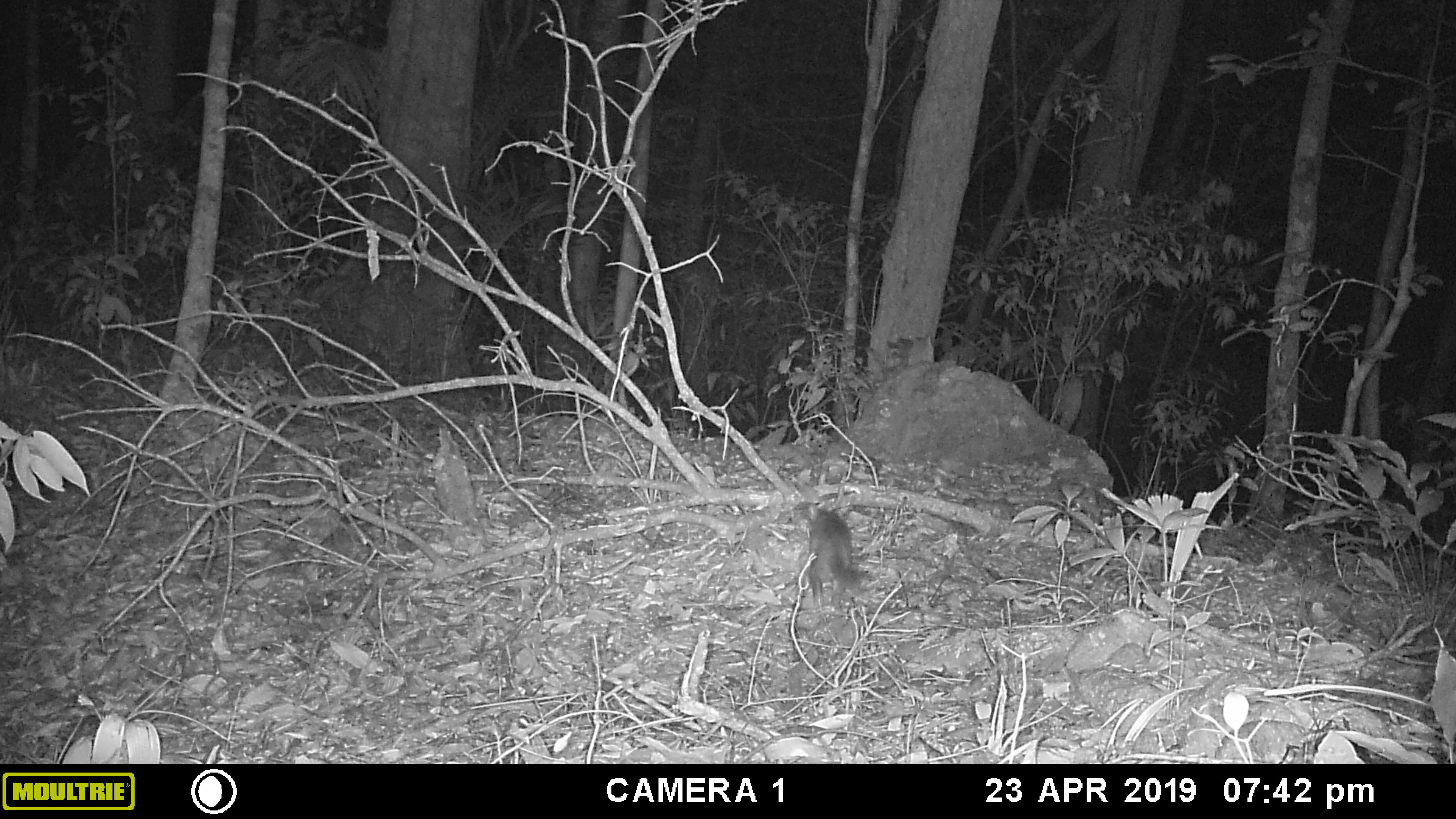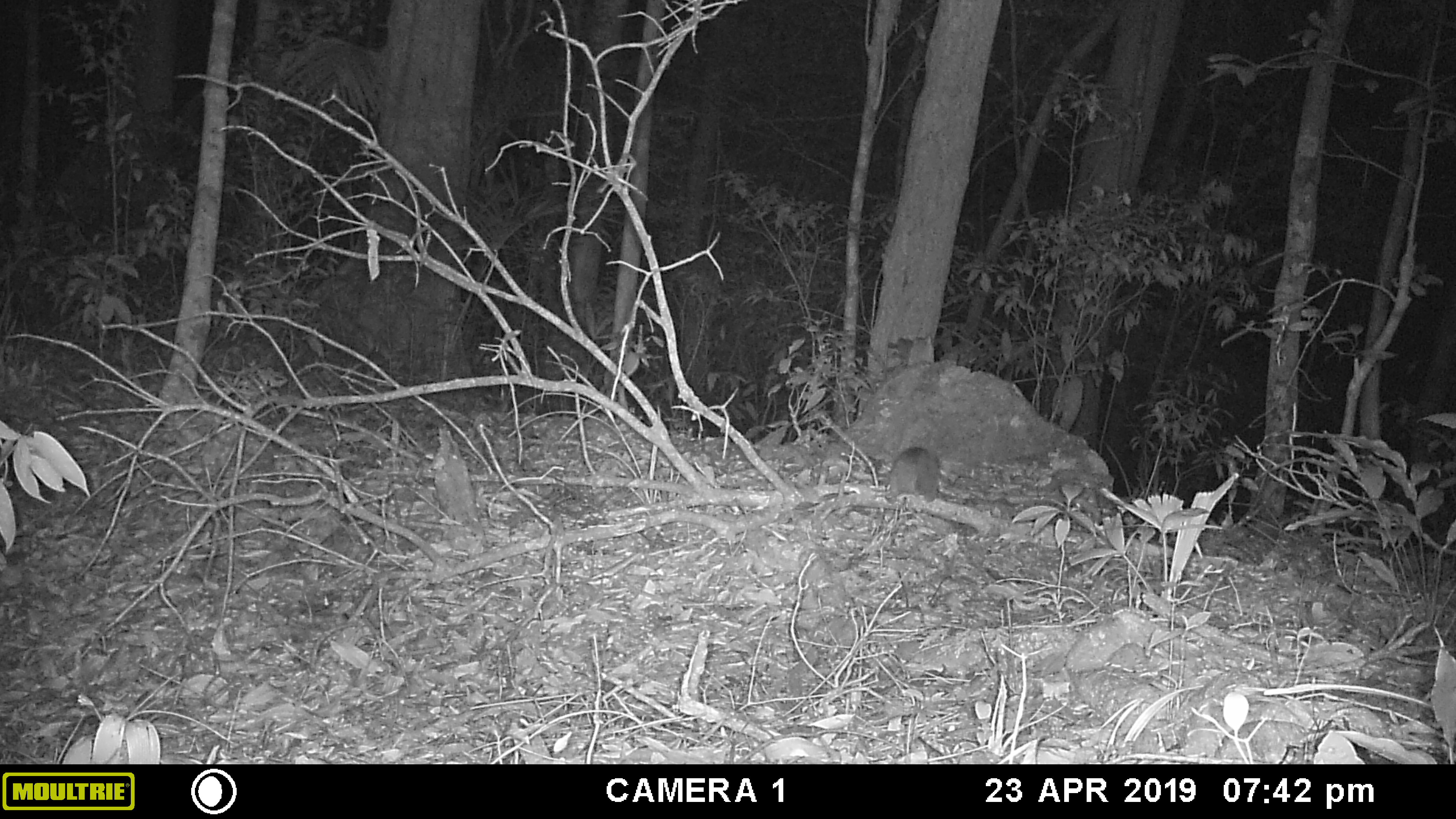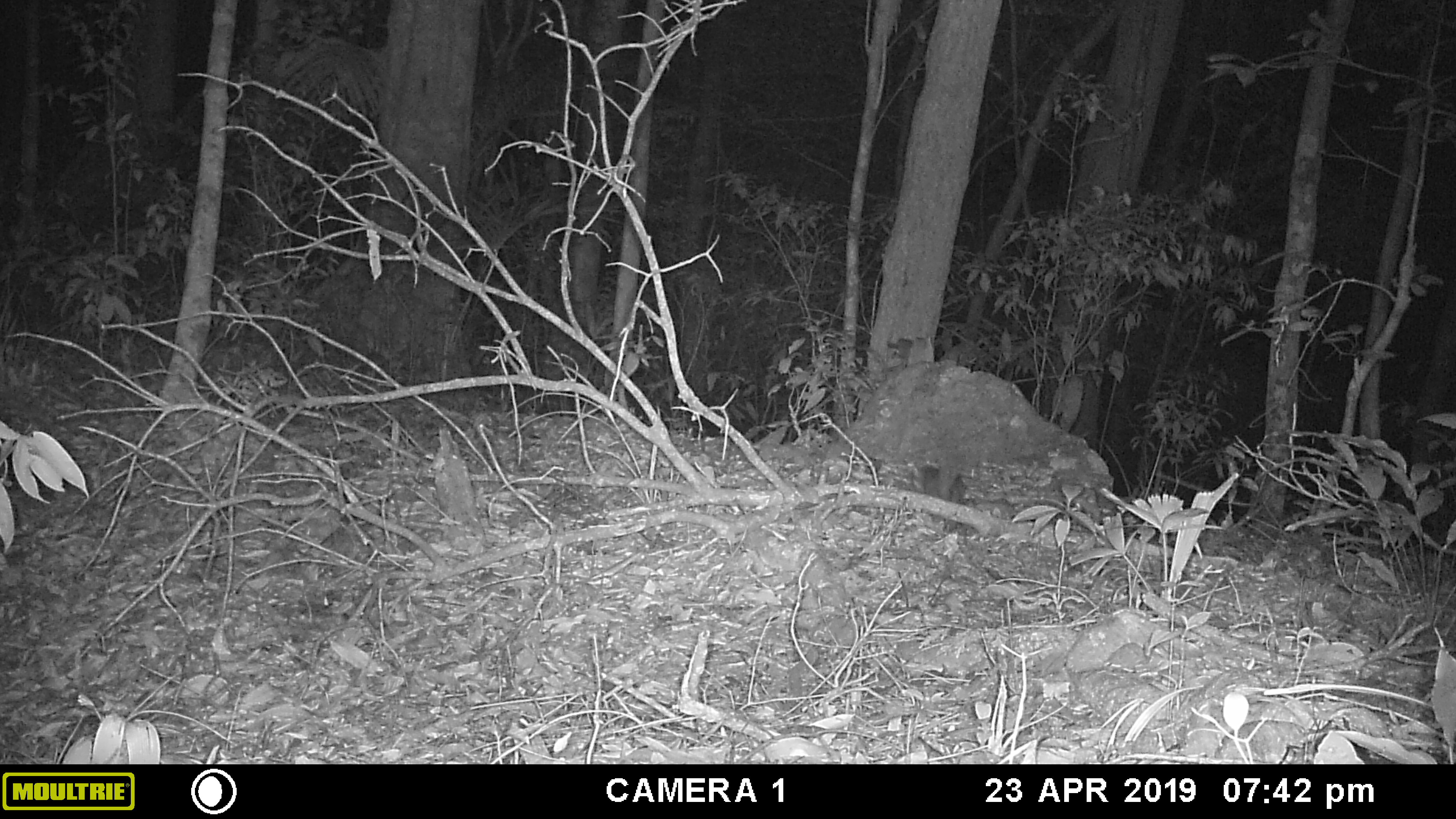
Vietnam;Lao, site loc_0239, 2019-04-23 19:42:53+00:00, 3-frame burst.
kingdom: Animalia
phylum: Chordata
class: Mammalia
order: Carnivora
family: Mustelidae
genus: Melogale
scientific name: Melogale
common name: ferret badger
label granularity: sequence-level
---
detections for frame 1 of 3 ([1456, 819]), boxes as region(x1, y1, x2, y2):
ferret badger: region(791, 500, 872, 611)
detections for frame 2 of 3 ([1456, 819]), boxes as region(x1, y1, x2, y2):
ferret badger: region(877, 447, 942, 503)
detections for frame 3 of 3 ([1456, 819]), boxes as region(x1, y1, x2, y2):
ferret badger: region(909, 463, 967, 531)